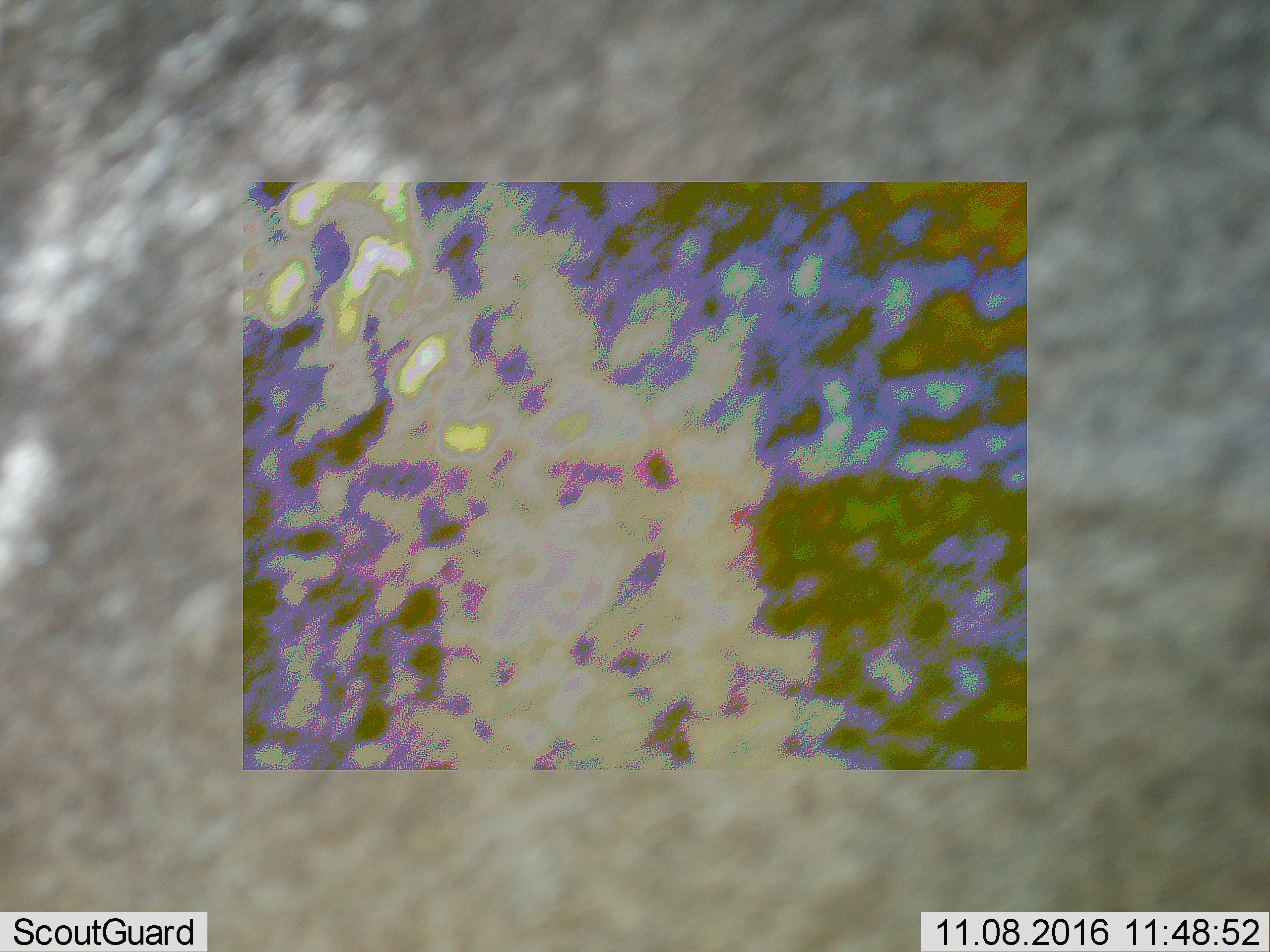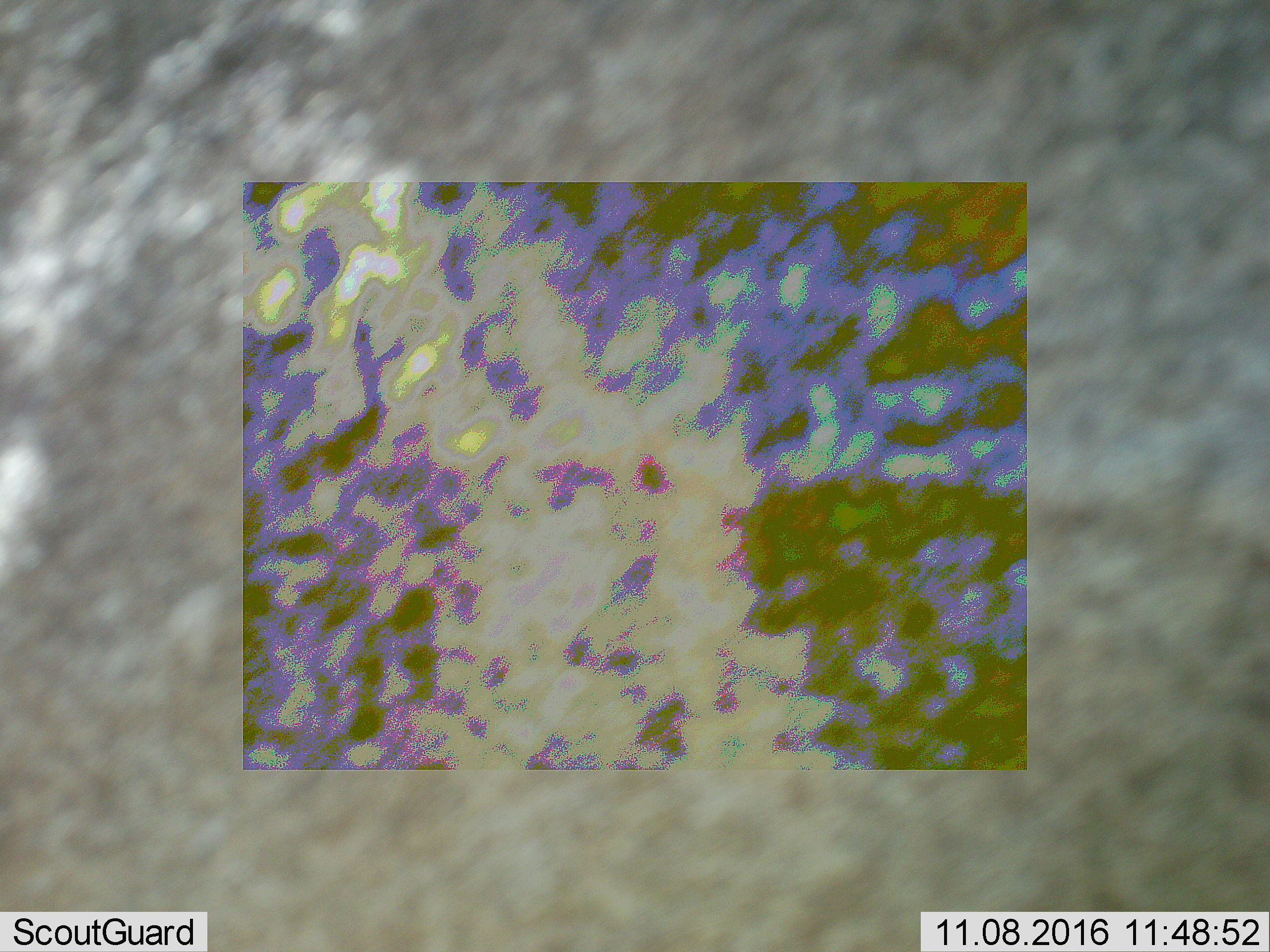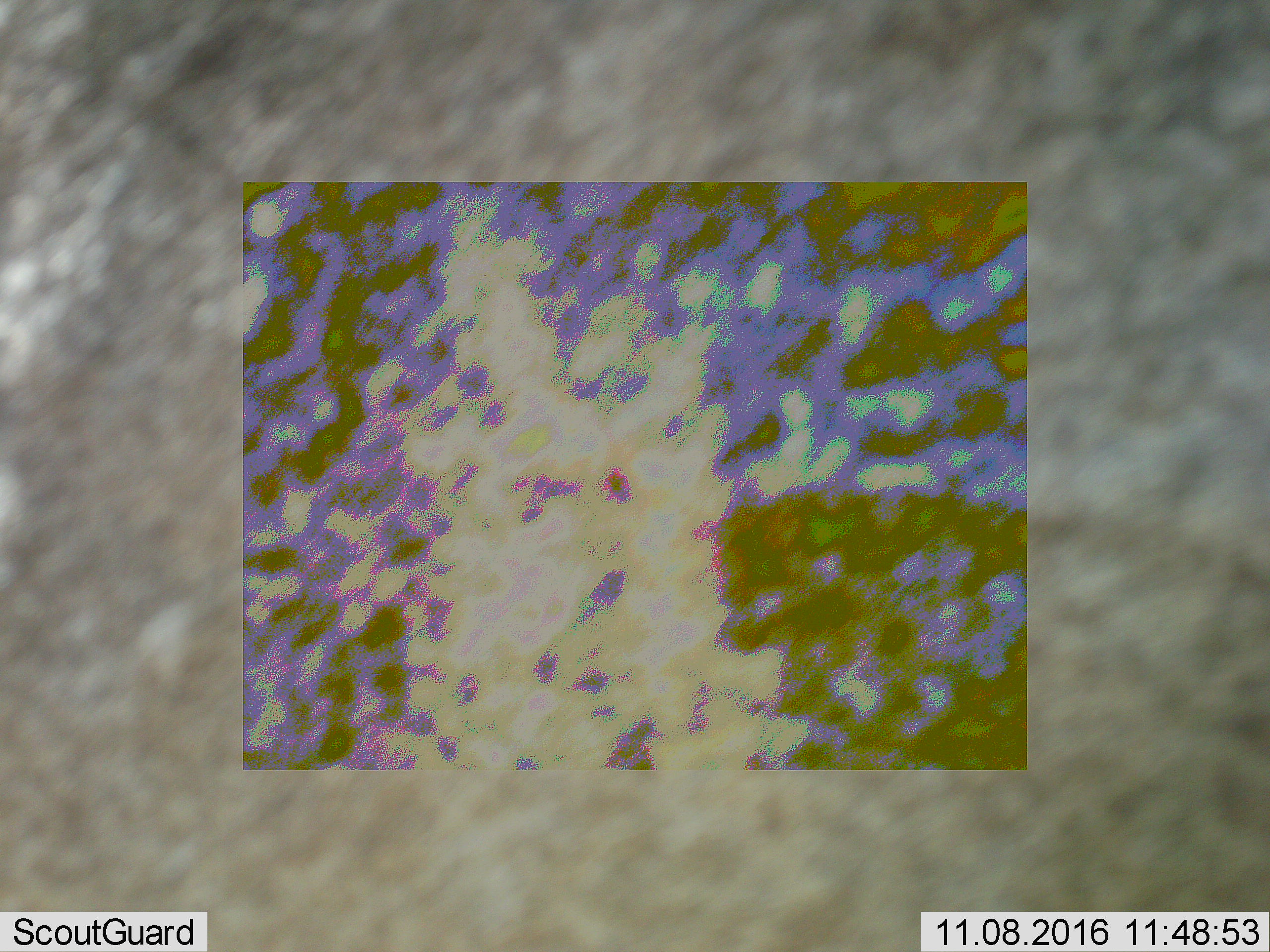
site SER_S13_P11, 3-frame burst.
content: unidentified animal